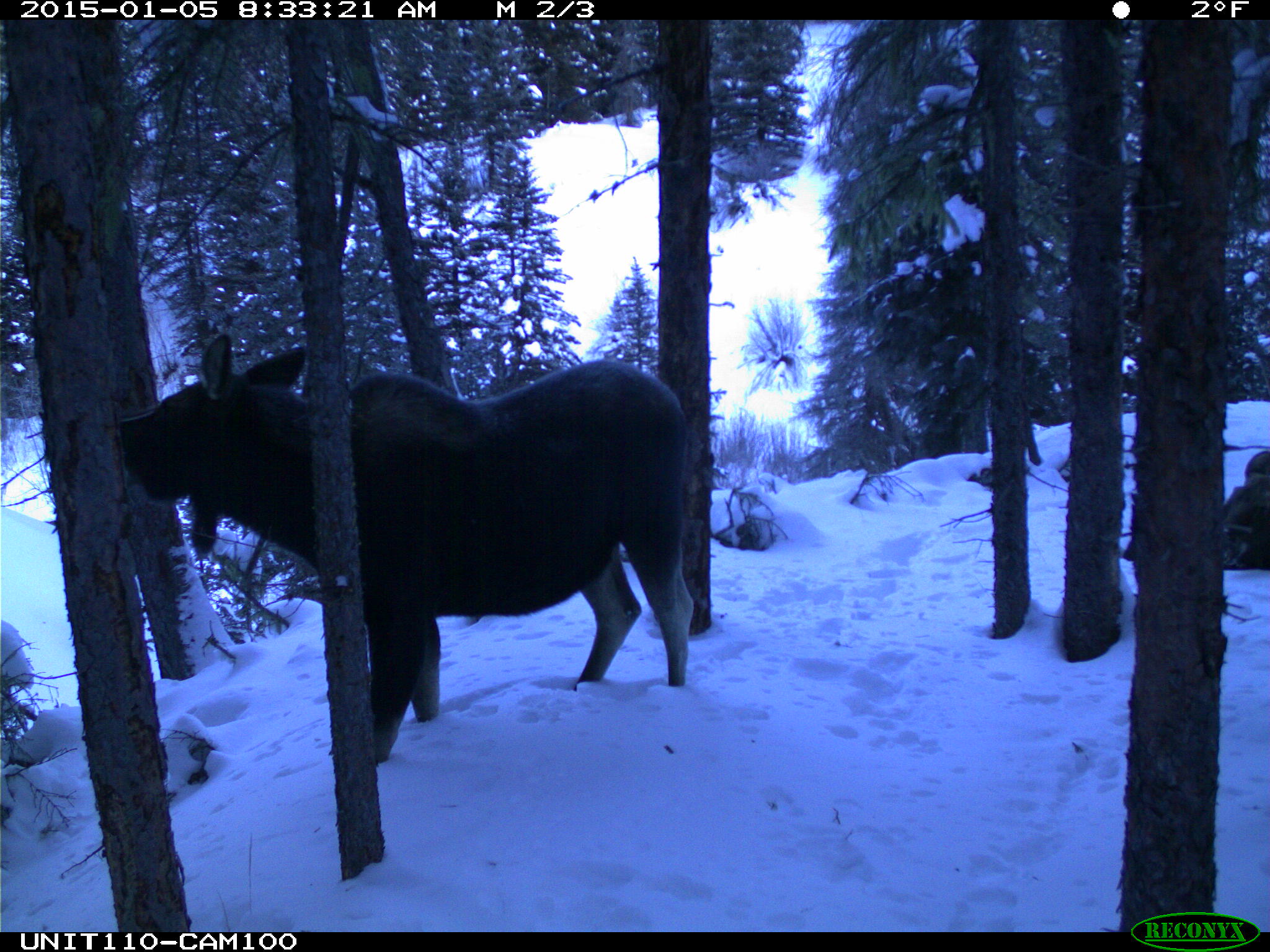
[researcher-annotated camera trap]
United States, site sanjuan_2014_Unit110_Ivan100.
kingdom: Animalia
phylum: Chordata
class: Mammalia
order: Artiodactyla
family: Cervidae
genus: Alces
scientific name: Alces alces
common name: moose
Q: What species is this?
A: Alces alces (moose).